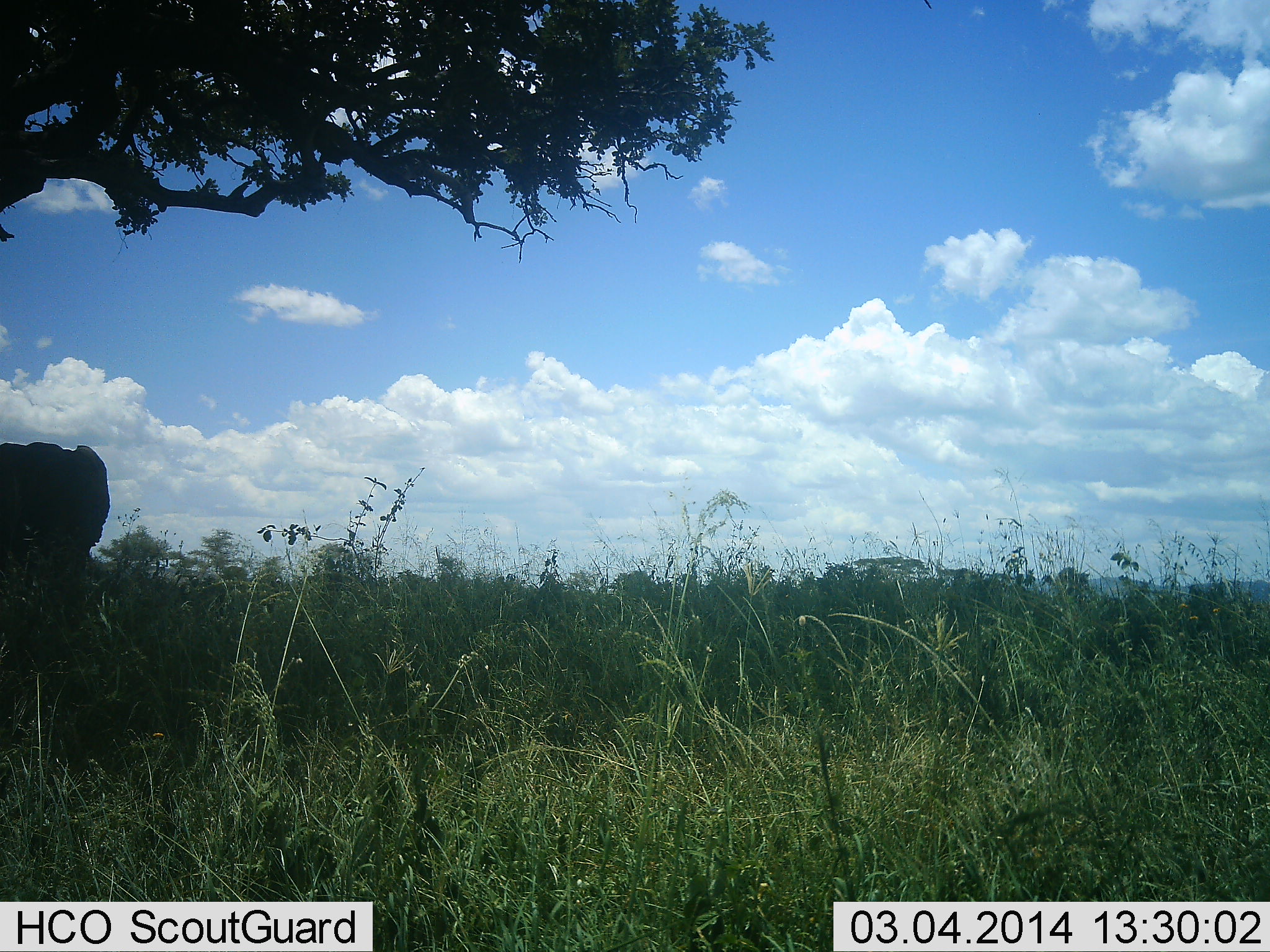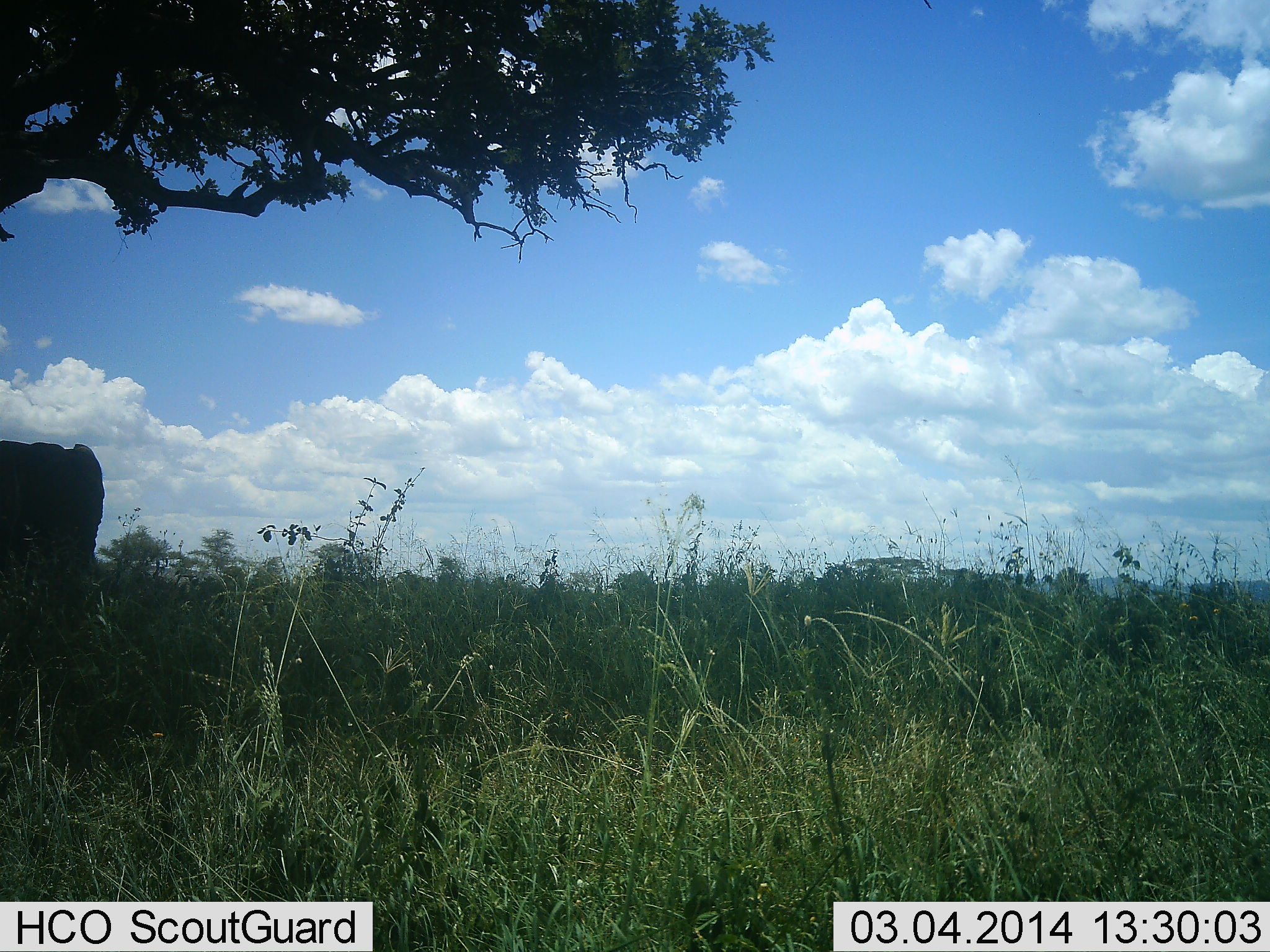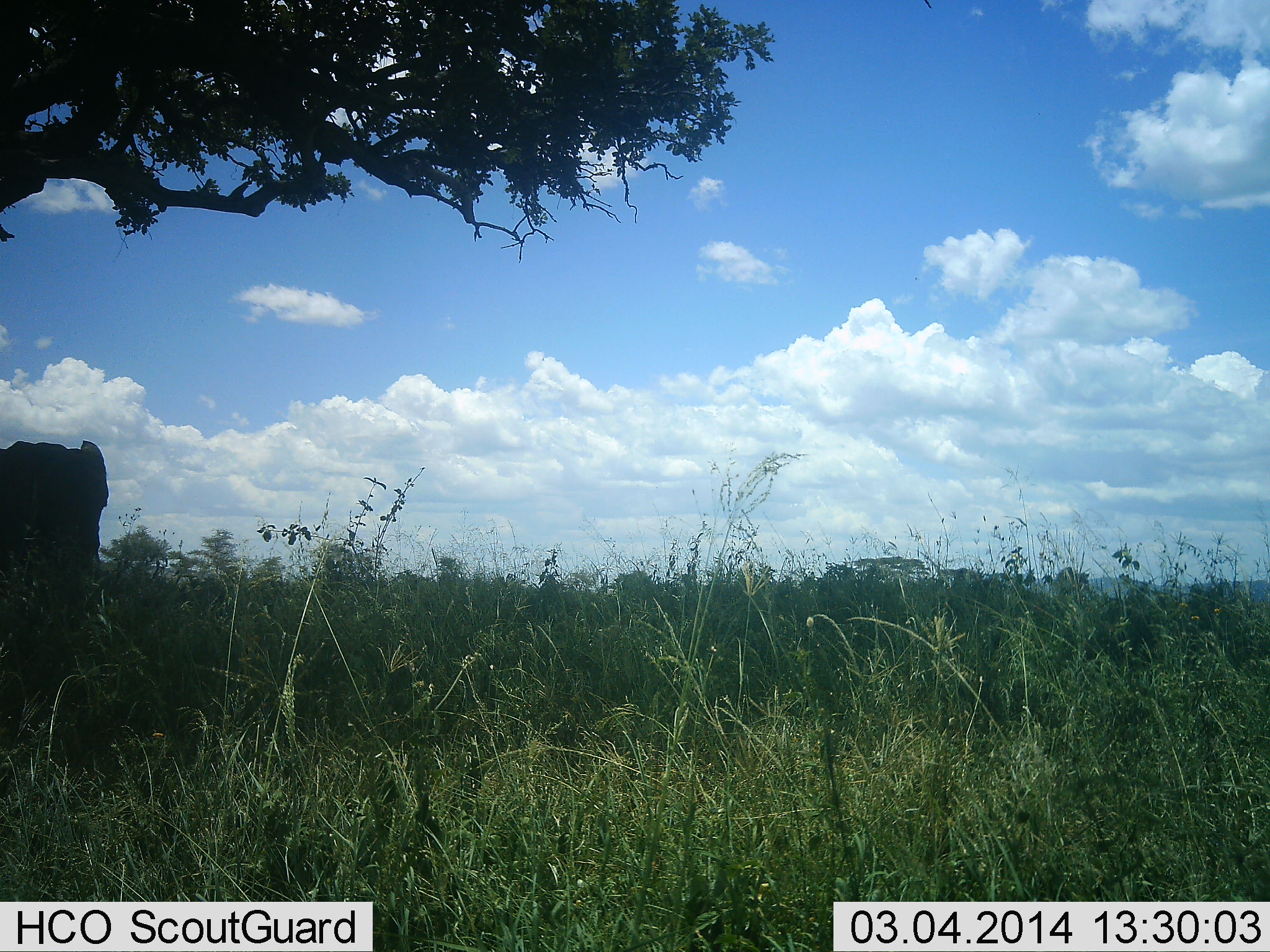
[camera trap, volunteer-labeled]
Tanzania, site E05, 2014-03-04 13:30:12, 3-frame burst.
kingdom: Animalia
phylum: Chordata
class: Mammalia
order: Proboscidea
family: Elephantidae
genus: Loxodonta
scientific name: Loxodonta africana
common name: african bush elephant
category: elephant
Elephant (african bush elephant) (Loxodonta africana), count 1. Behavior (volunteer vote fractions): standing 90%, resting 0%, moving 10%, interacting 0%. Young present (vote fraction): 0%. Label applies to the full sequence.